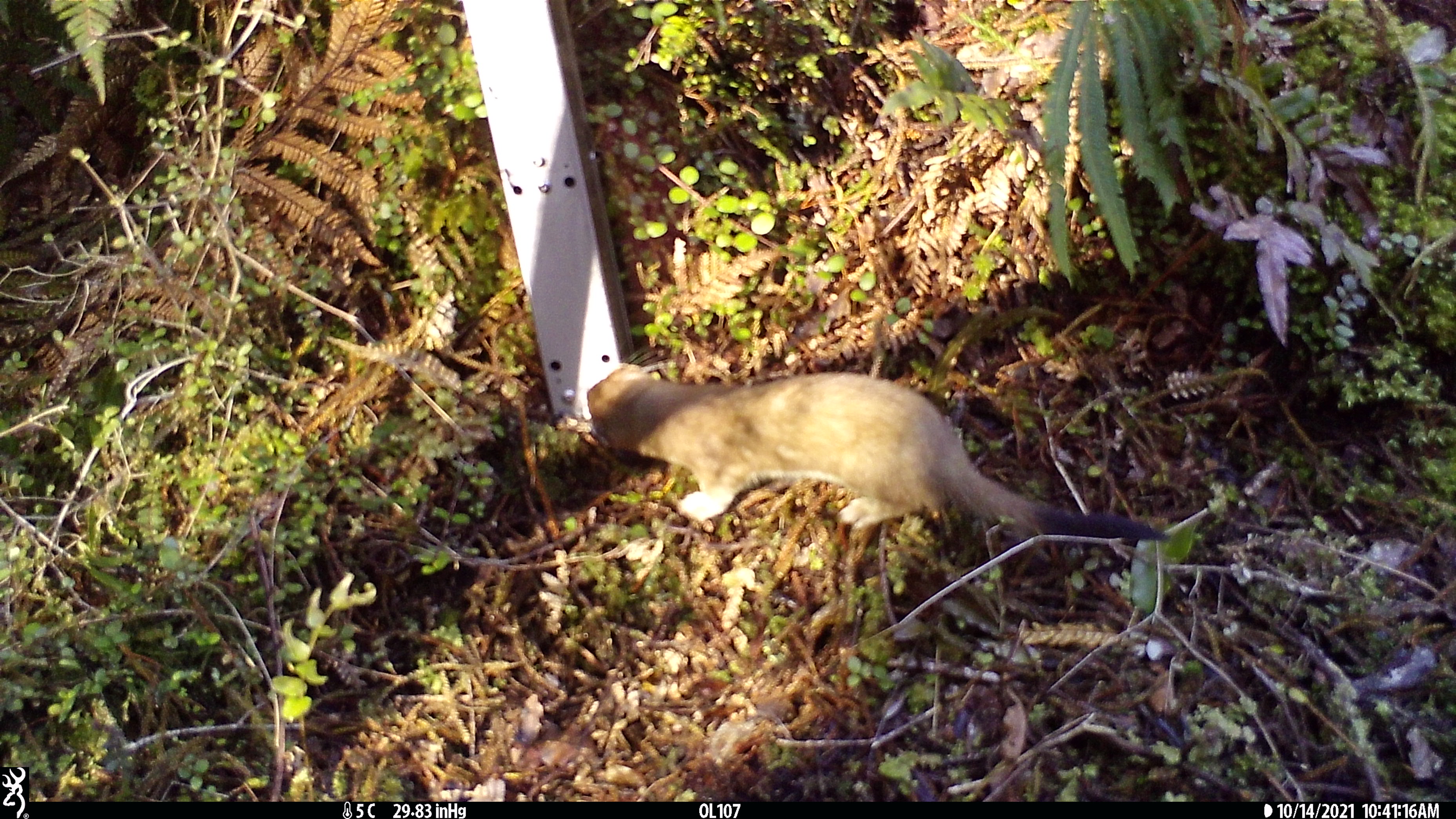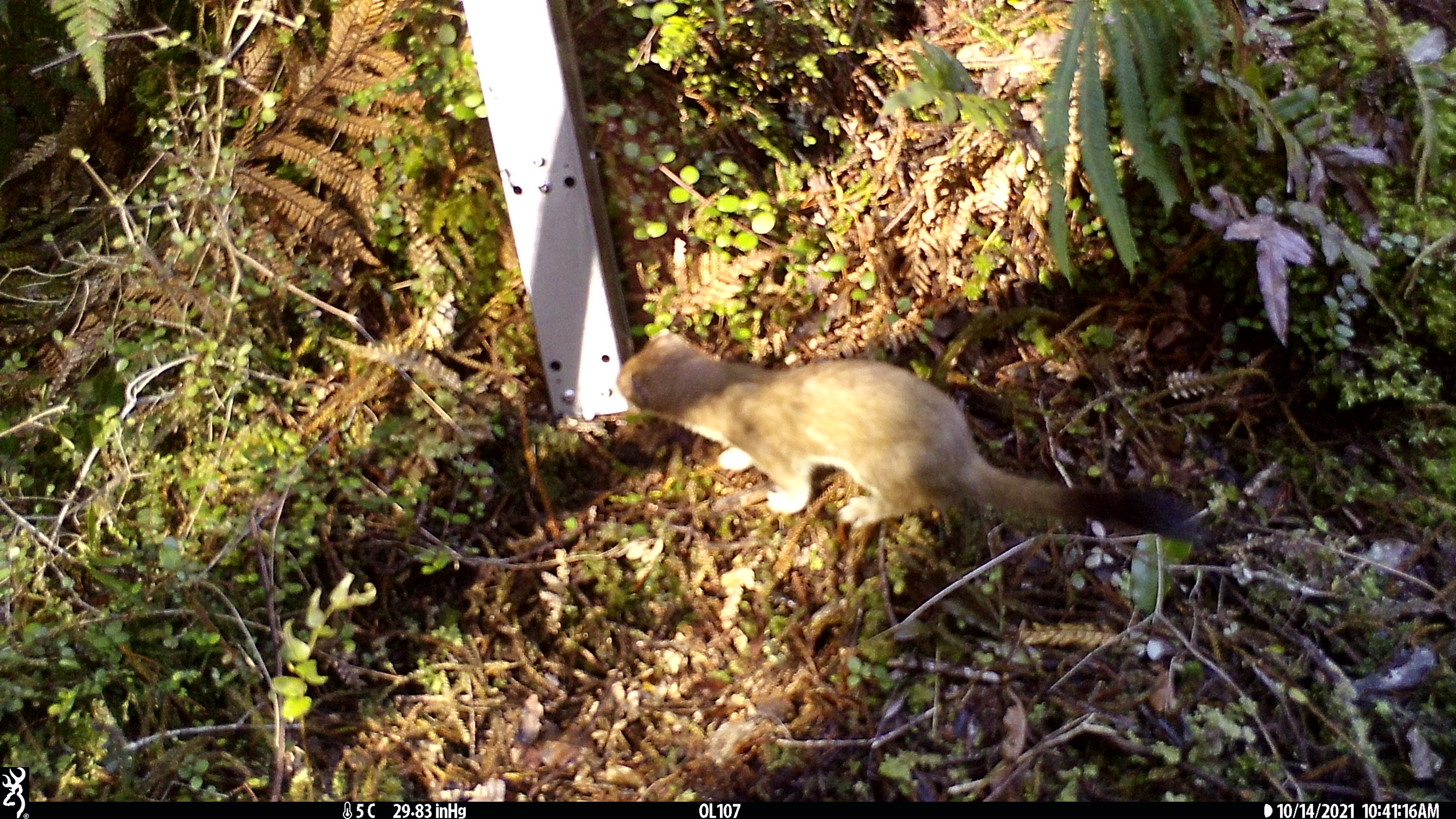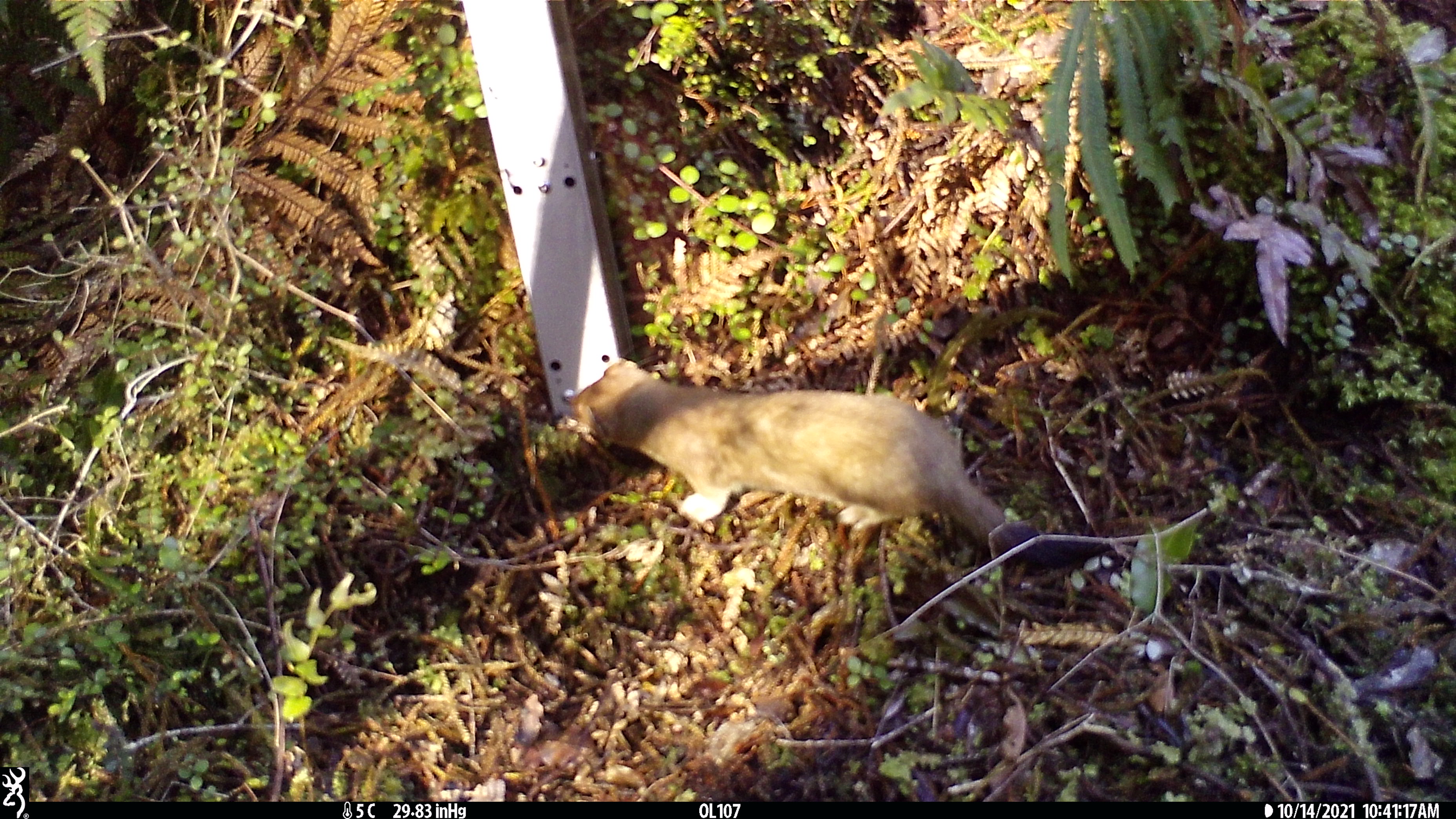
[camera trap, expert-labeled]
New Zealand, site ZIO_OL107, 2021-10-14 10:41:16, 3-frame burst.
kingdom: Animalia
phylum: Chordata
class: Mammalia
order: Carnivora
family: Mustelidae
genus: Mustela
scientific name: Mustela erminea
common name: stoat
Stoat (Mustela erminea).